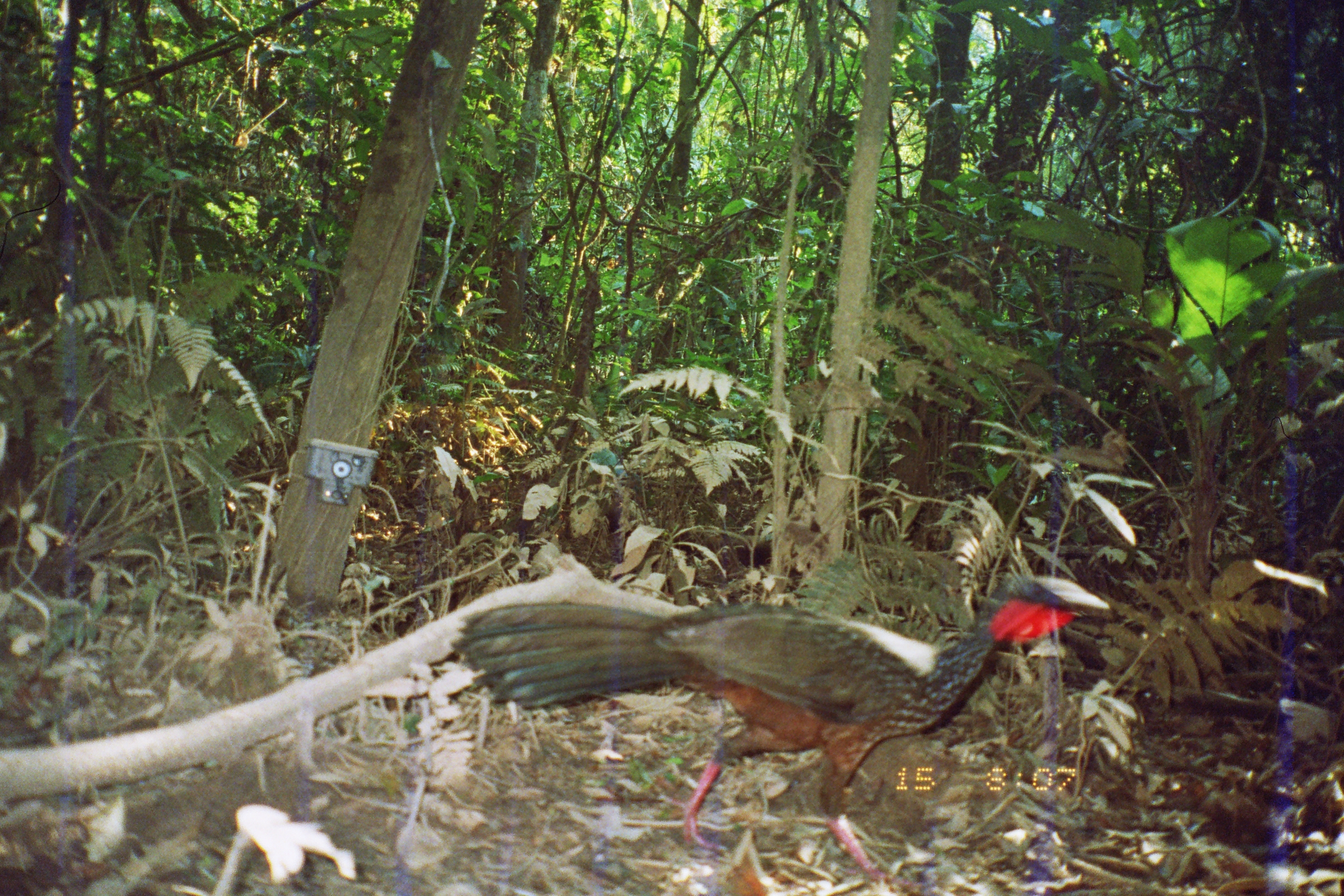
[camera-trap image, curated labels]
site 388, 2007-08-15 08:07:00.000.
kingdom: Animalia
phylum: Chordata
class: Aves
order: Galliformes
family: Cracidae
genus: Penelope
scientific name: Penelope jacquacu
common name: spix's guan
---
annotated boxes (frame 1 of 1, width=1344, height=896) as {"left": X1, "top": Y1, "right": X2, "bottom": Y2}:
penelope jacquacu: {"left": 457, "top": 576, "right": 1112, "bottom": 884}